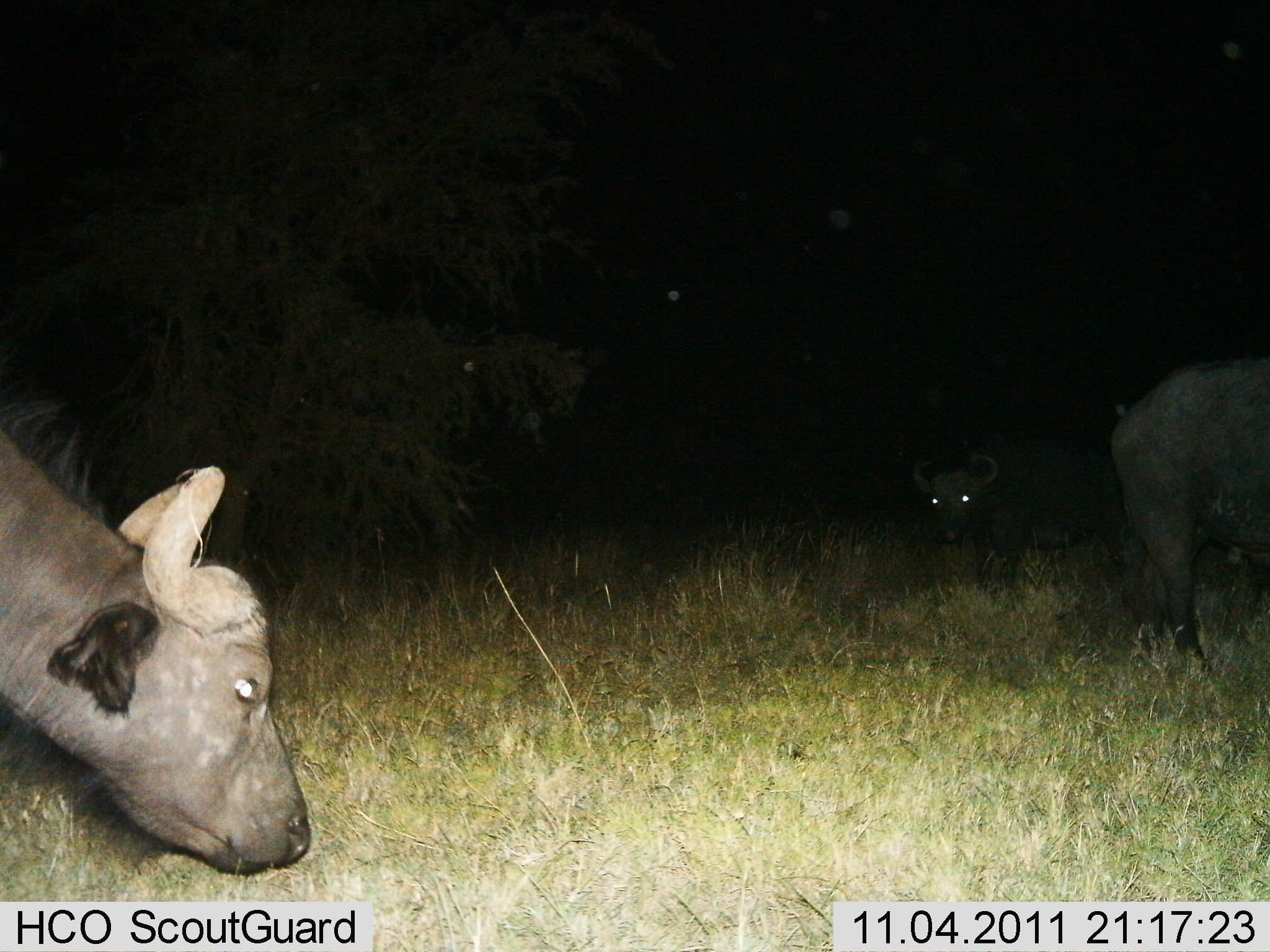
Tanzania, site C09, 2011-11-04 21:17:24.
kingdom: Animalia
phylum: Chordata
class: Mammalia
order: Artiodactyla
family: Bovidae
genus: Syncerus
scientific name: Syncerus caffer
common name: cape buffalo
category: buffalo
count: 3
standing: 36%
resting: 7%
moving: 29%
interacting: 0%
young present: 7%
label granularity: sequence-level